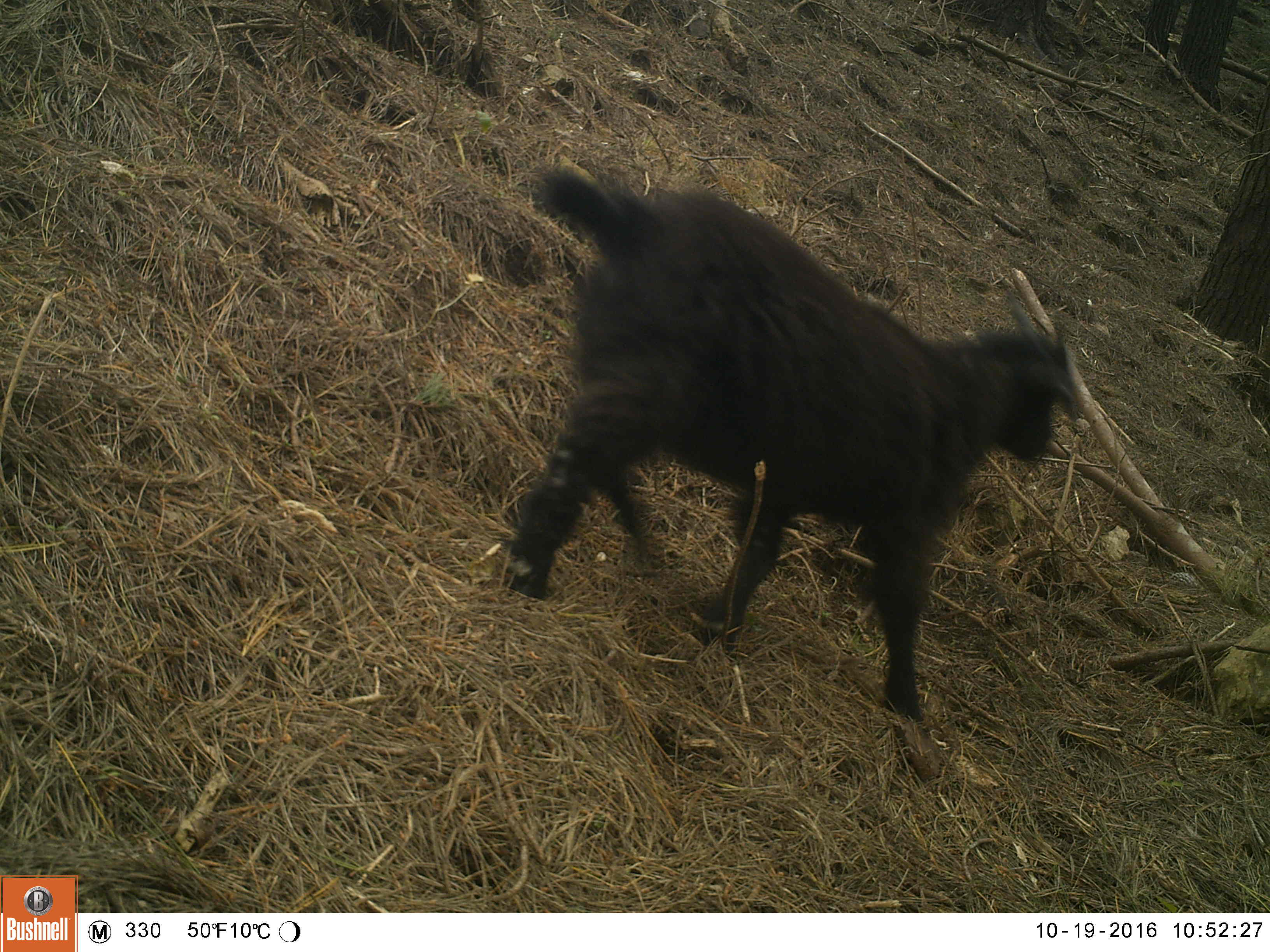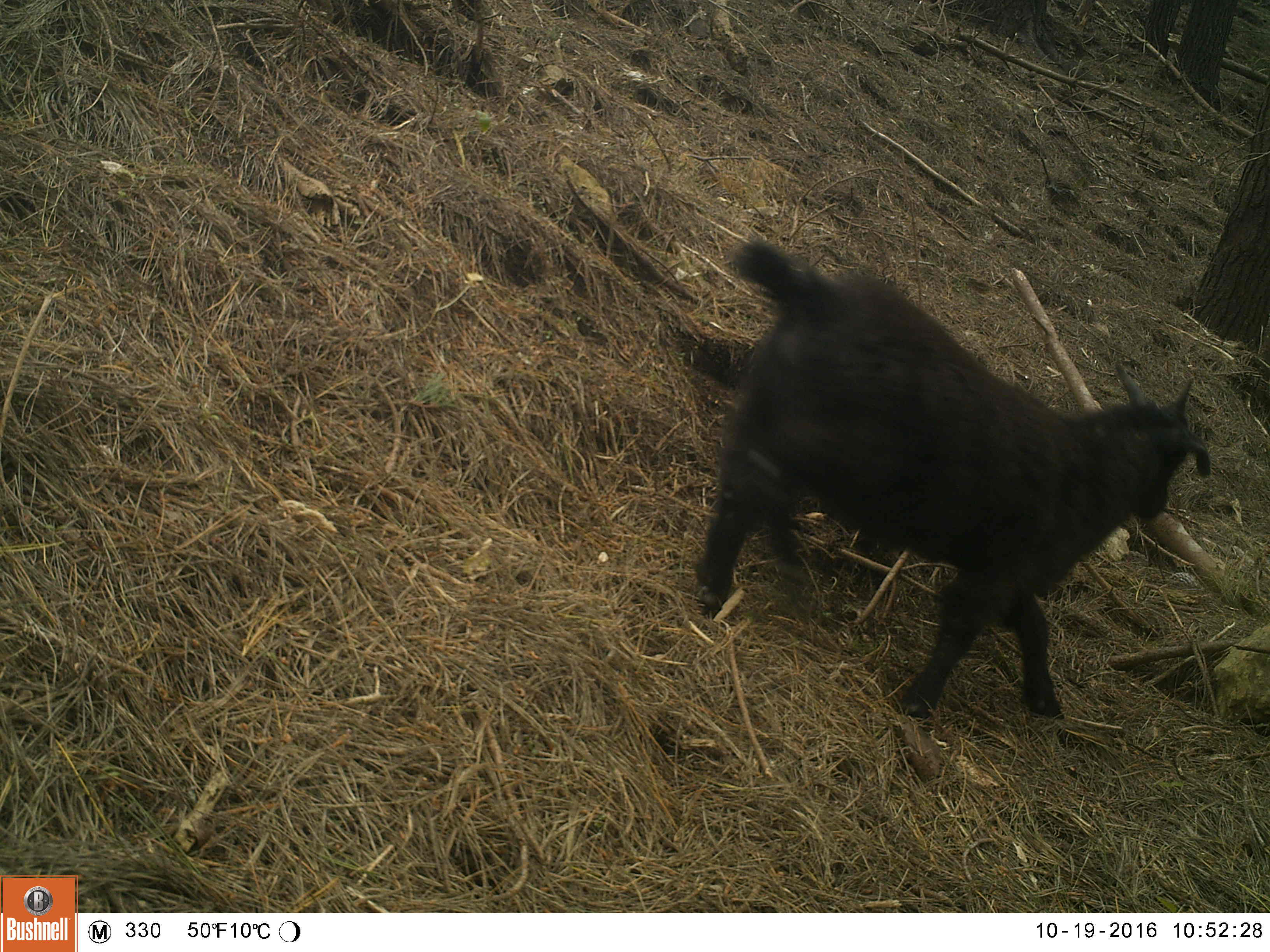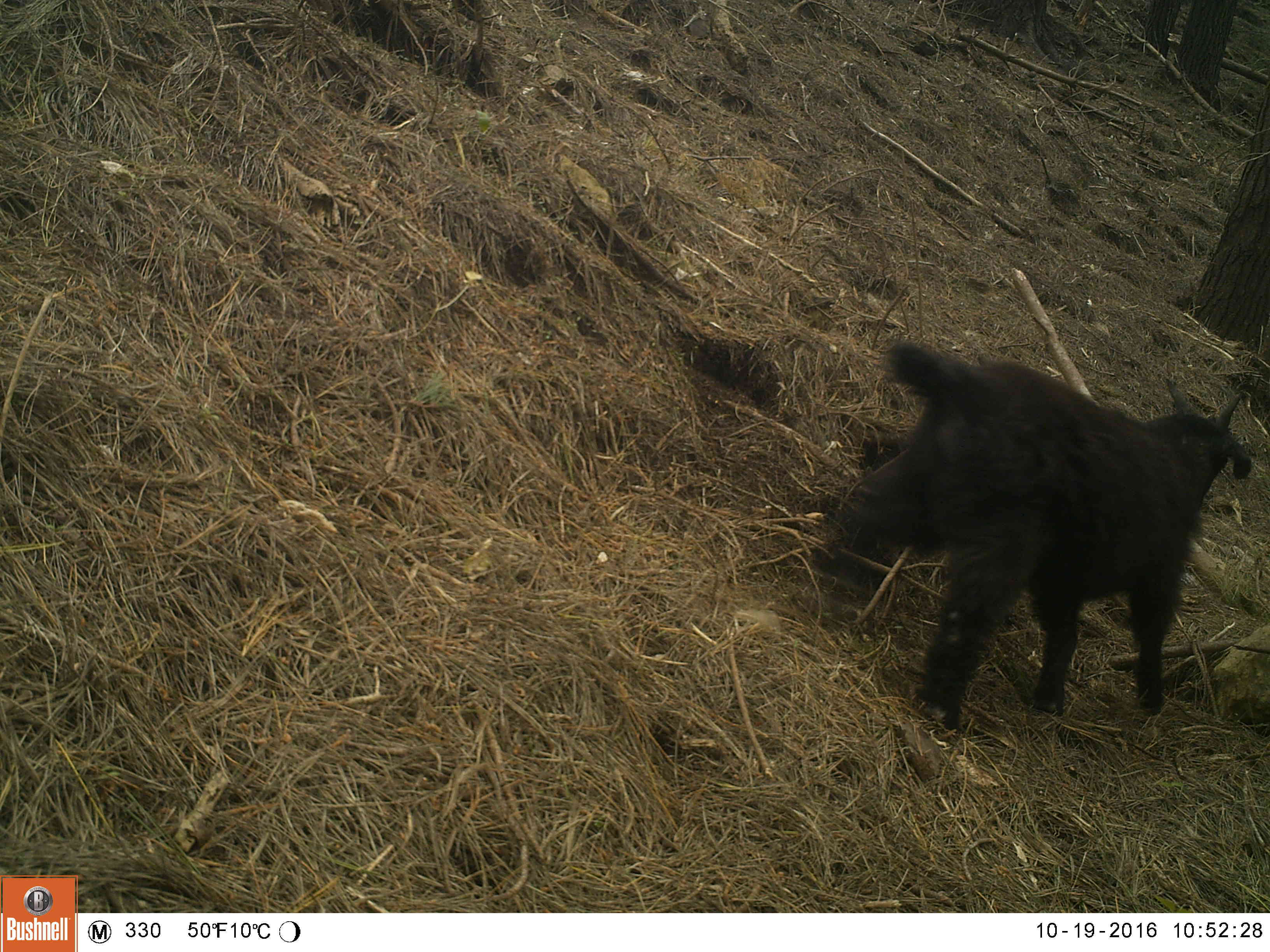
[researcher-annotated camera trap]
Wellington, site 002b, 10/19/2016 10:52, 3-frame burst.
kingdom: Animalia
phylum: Chordata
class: Mammalia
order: Artiodactyla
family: Bovidae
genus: Capra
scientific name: Capra hircus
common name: goat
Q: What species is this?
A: Goat (Capra hircus).